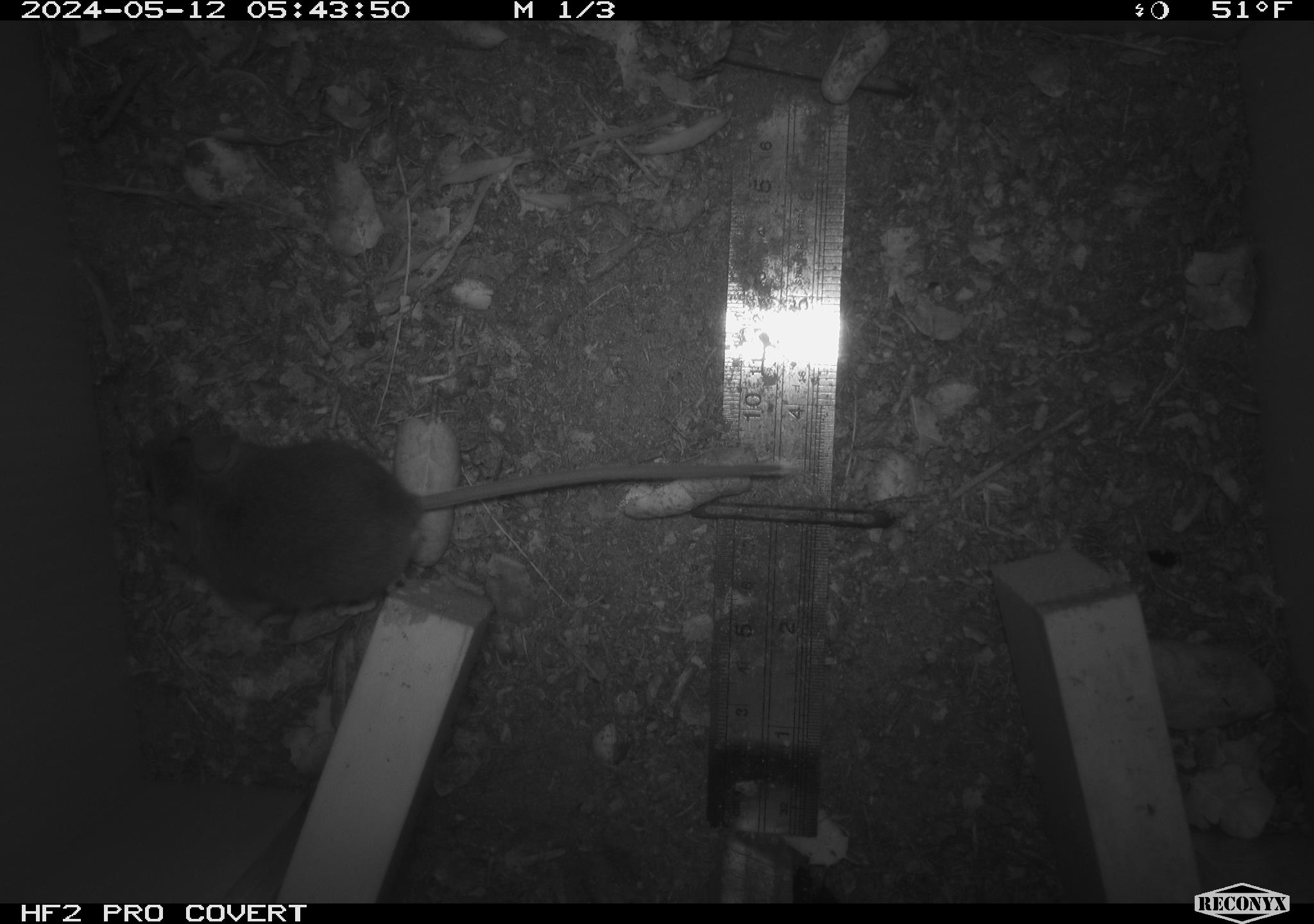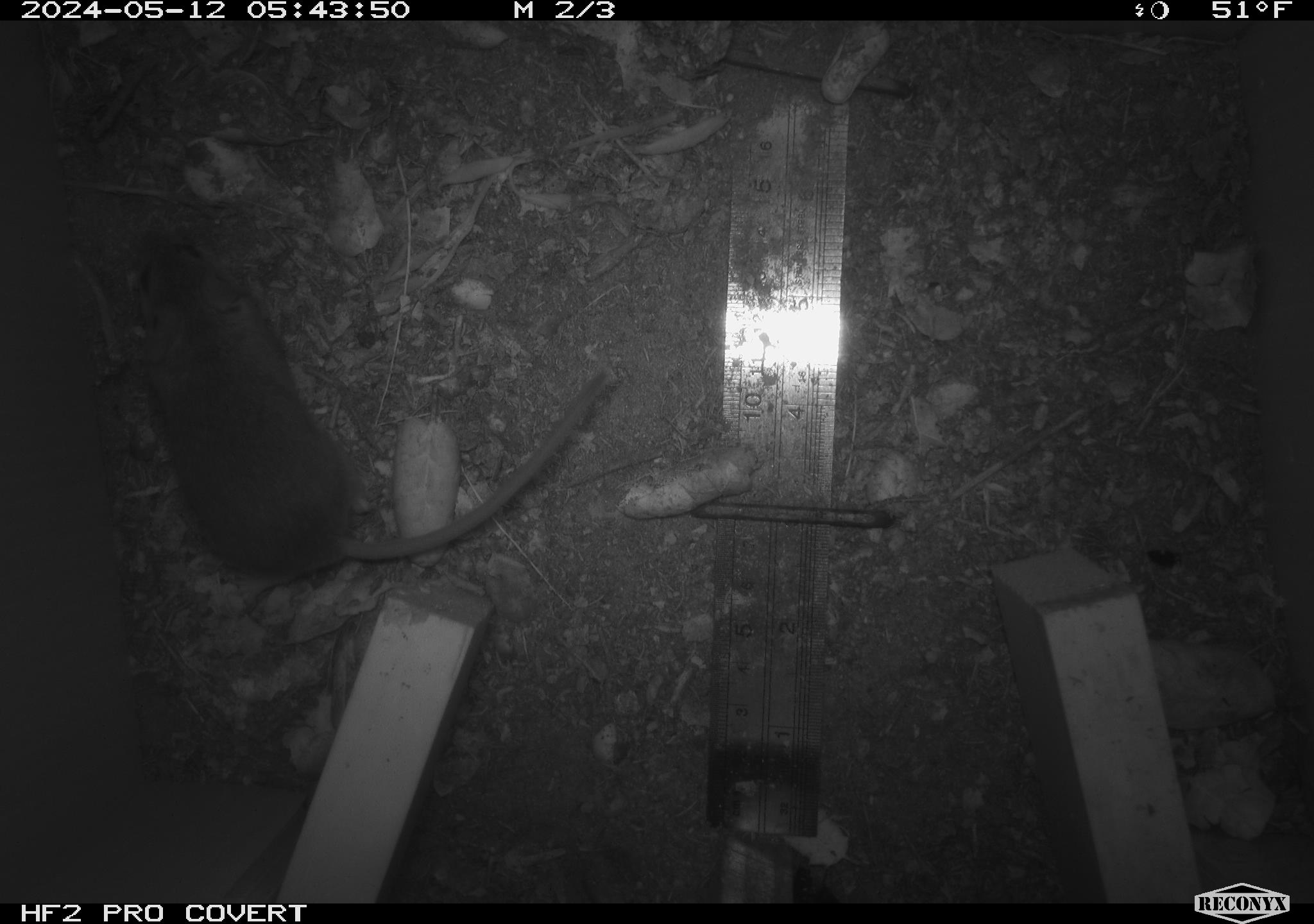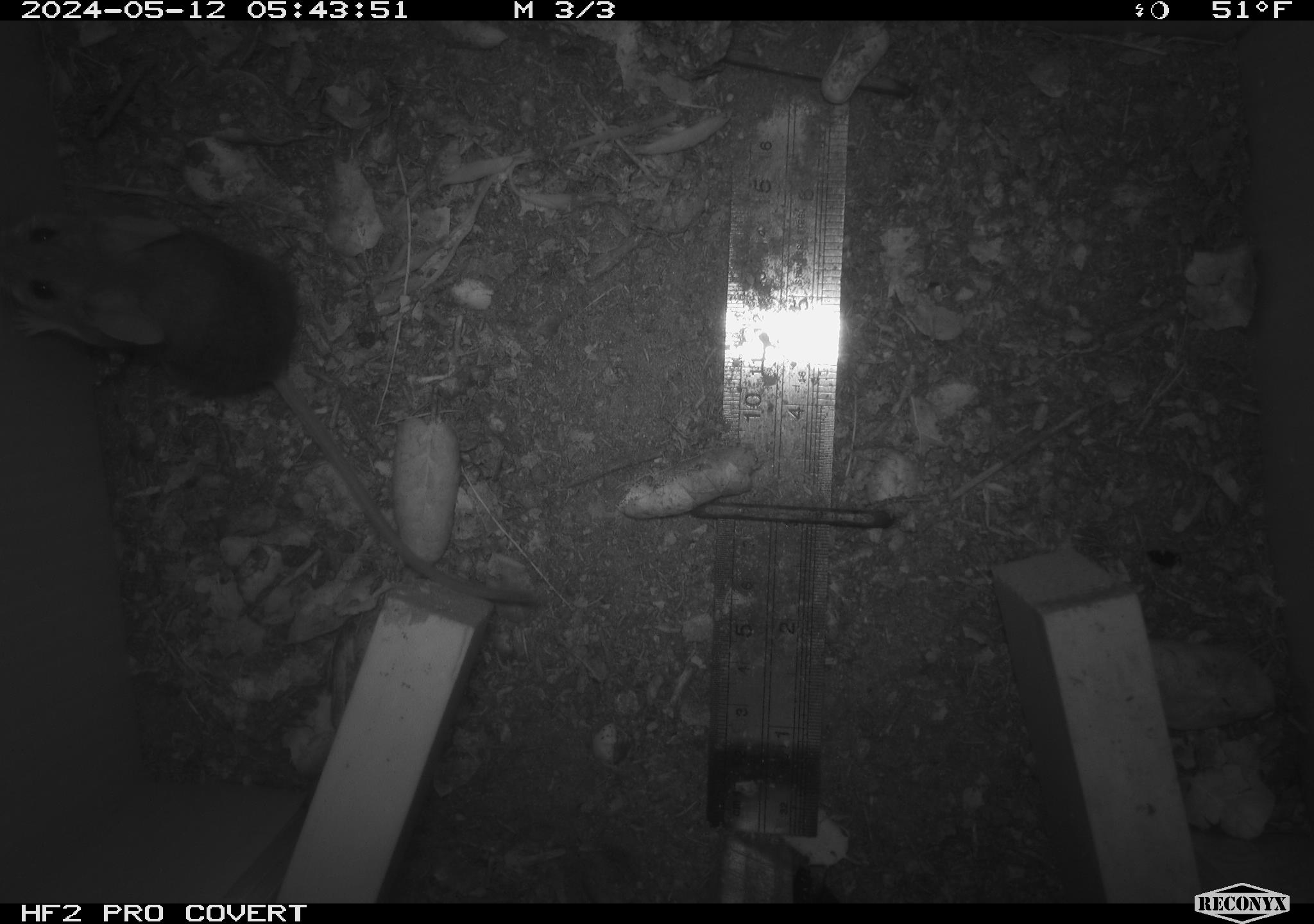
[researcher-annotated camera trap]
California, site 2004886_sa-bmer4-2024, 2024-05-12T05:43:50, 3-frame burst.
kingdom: Animalia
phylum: Chordata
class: Mammalia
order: Rodentia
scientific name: Rodentia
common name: mouse species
Mouse species (Rodentia).